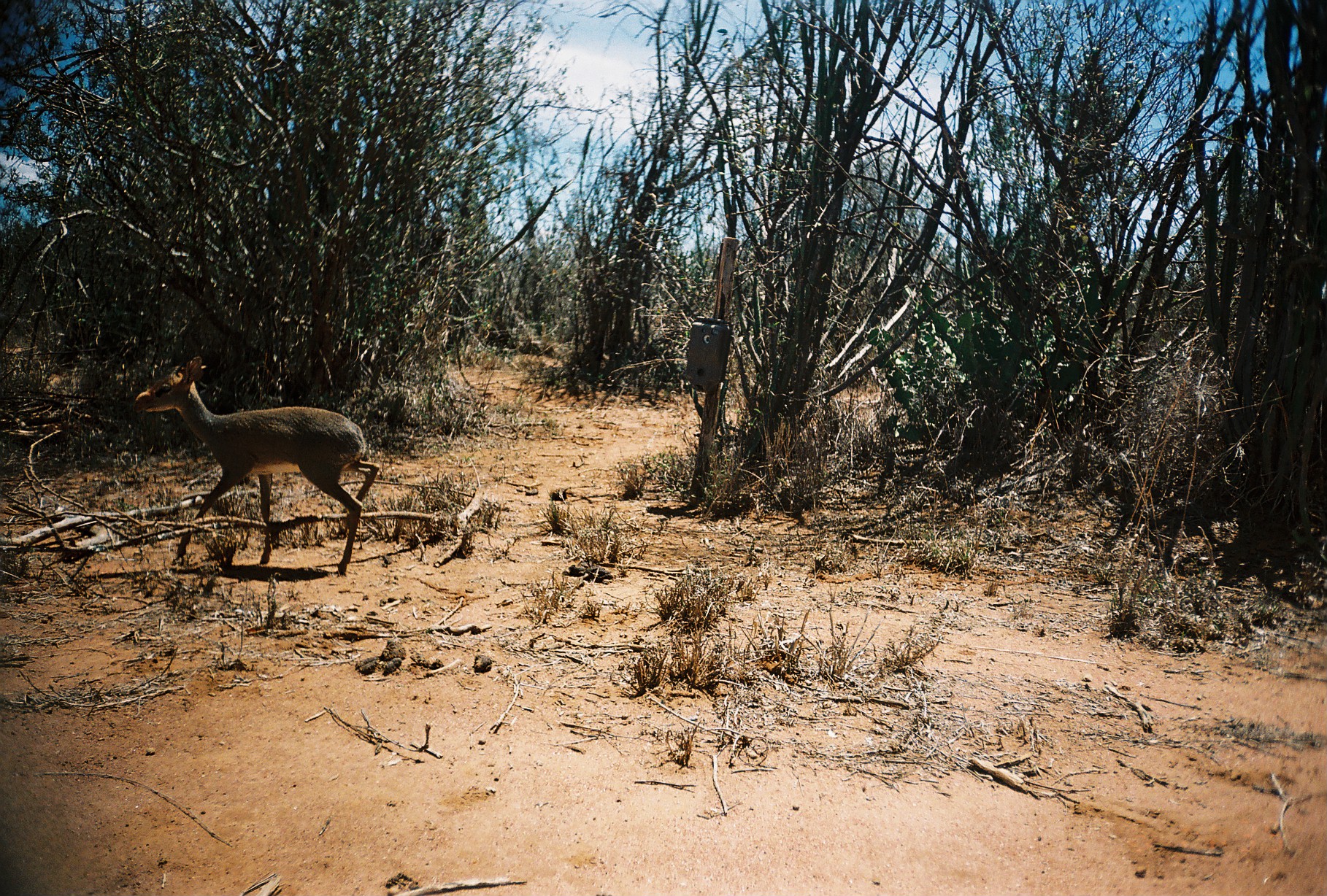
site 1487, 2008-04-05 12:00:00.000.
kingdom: Animalia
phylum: Chordata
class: Mammalia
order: Artiodactyla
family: Bovidae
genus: Madoqua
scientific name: Madoqua guentheri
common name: günther's dik-dik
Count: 1.